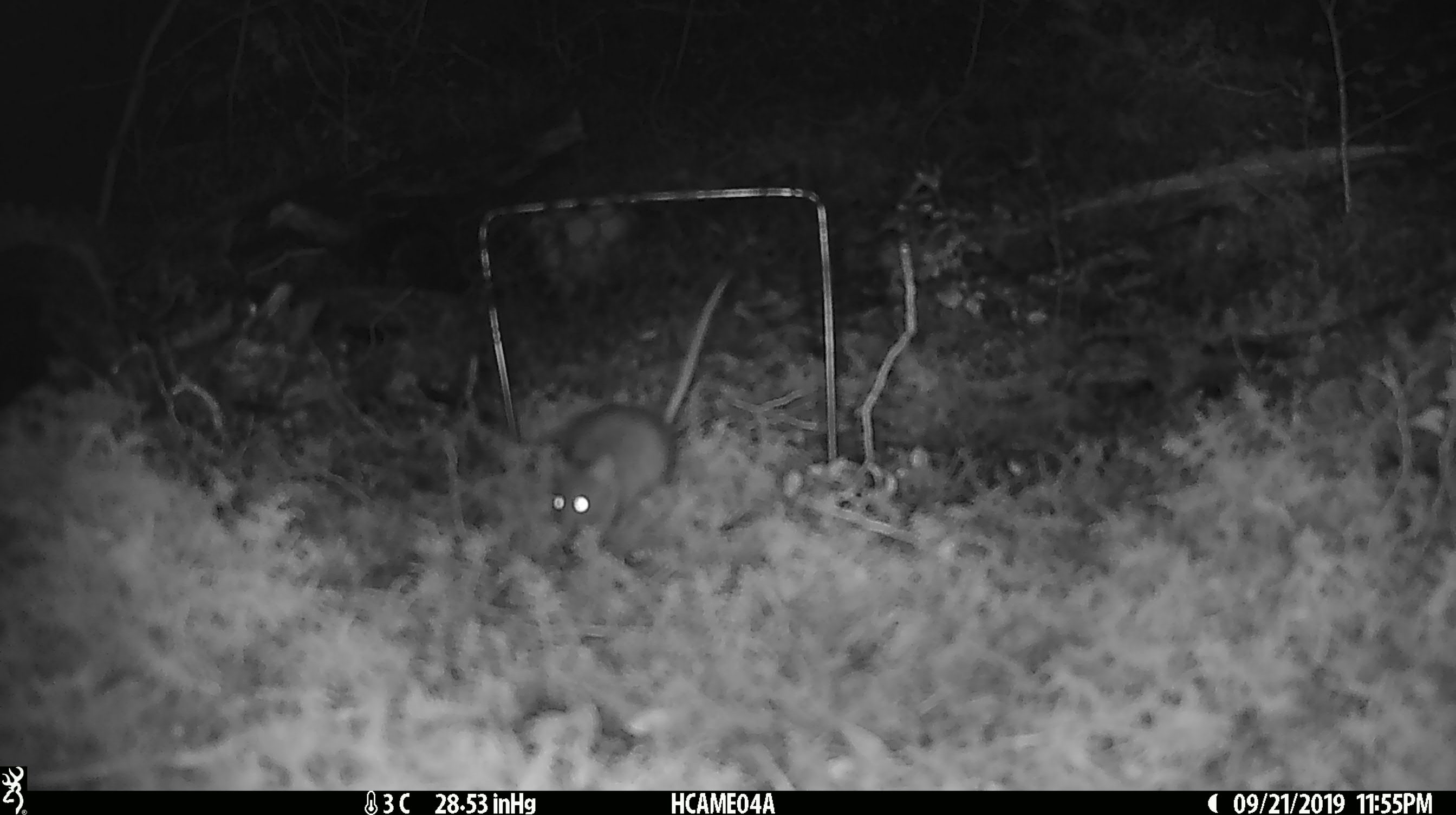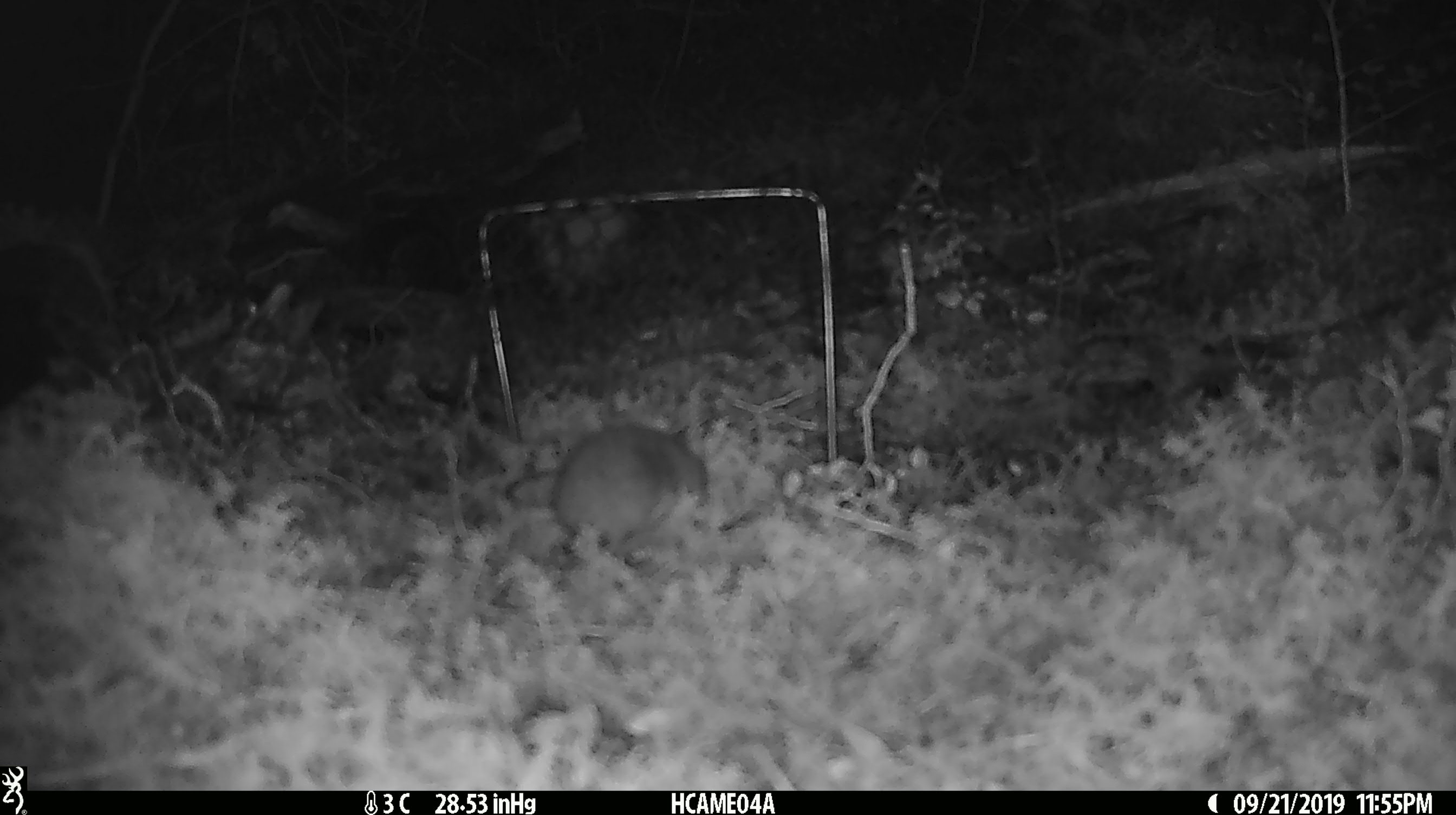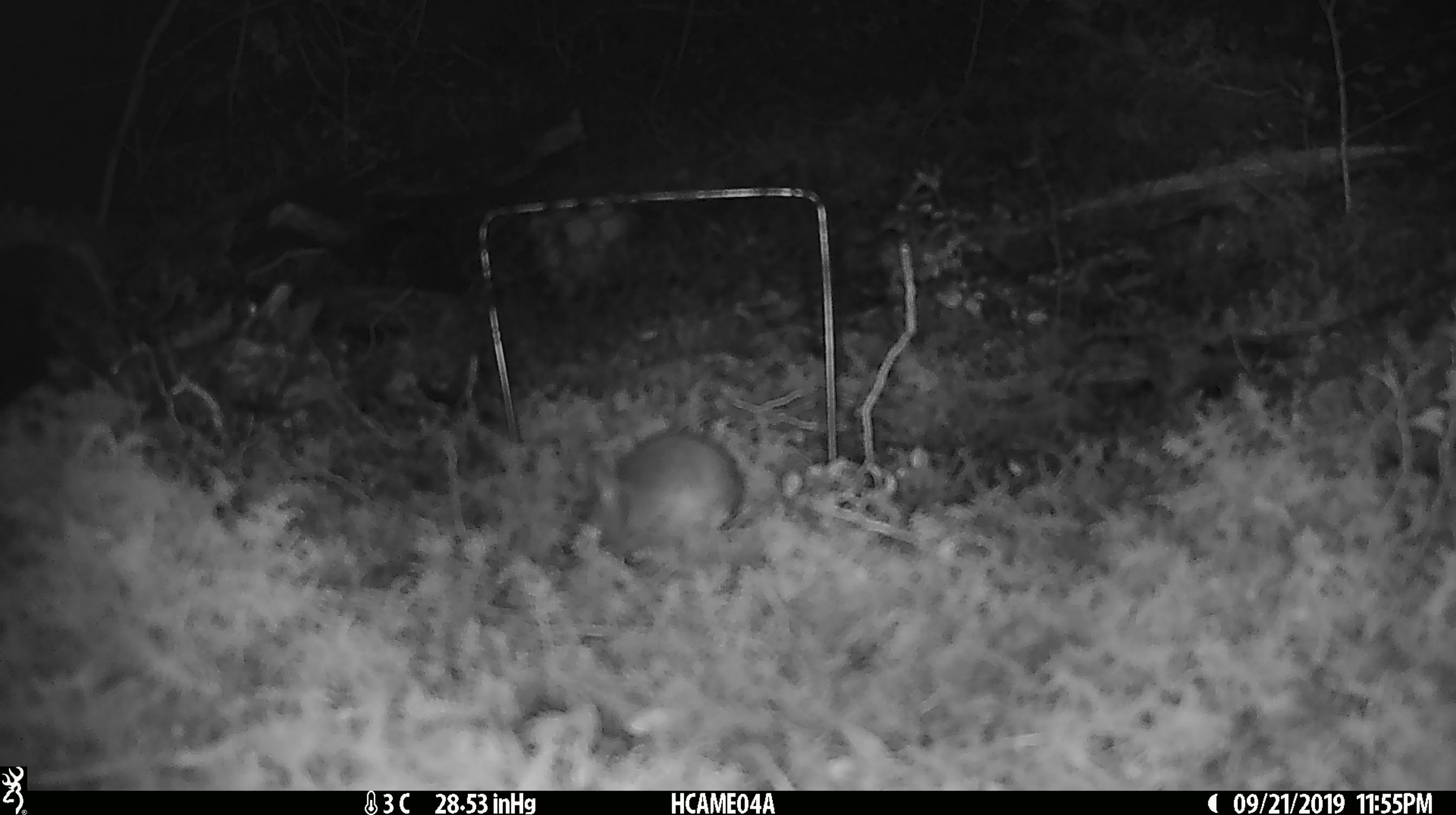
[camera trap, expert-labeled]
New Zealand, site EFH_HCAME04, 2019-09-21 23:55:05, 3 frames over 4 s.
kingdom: Animalia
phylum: Chordata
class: Mammalia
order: Rodentia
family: Muridae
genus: Mus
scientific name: Mus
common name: mouse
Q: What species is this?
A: Mouse (Mus).